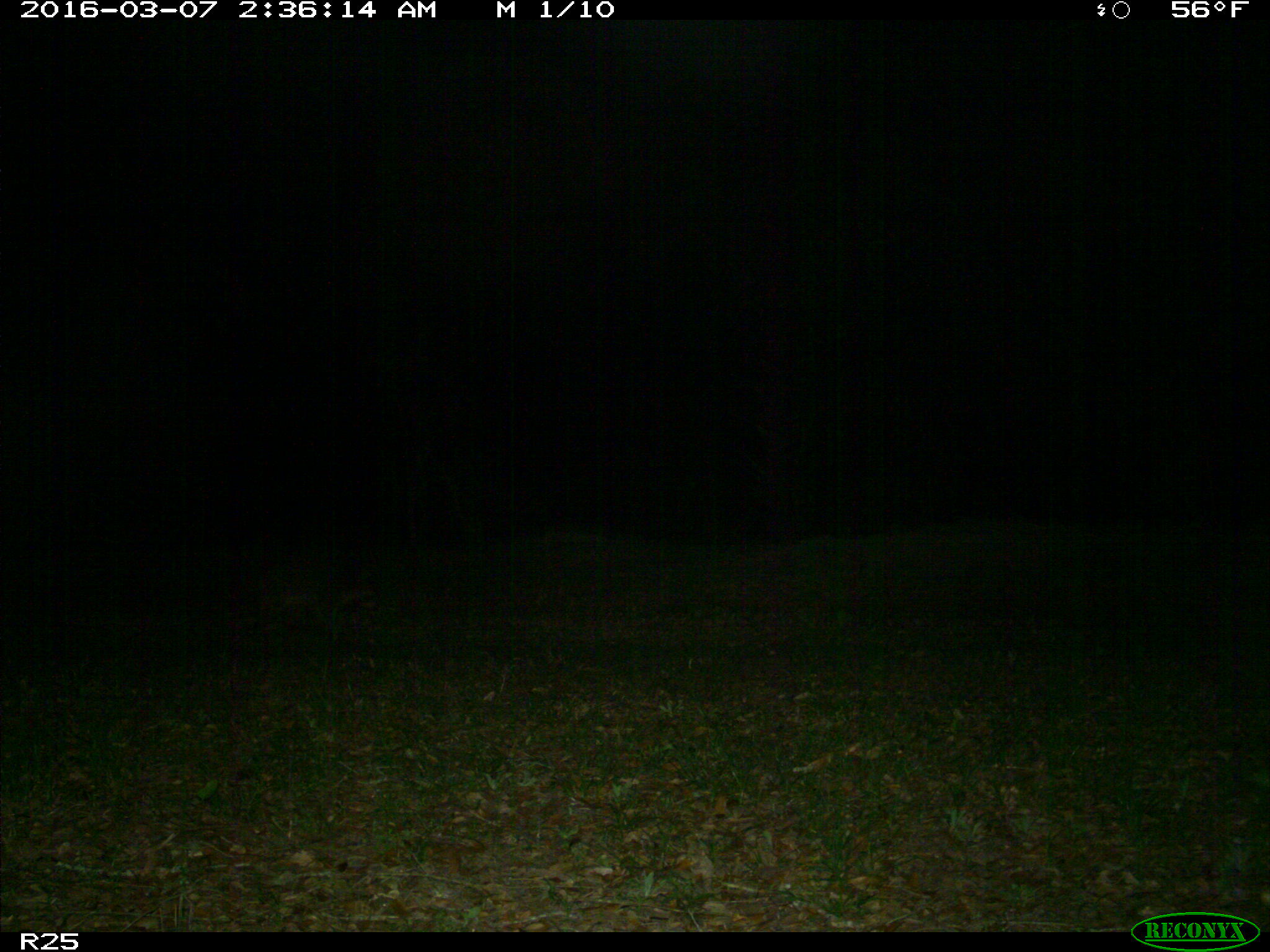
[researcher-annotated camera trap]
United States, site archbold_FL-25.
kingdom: Animalia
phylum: Chordata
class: Mammalia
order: Carnivora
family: Procyonidae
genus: Procyon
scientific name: Procyon lotor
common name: common raccoon